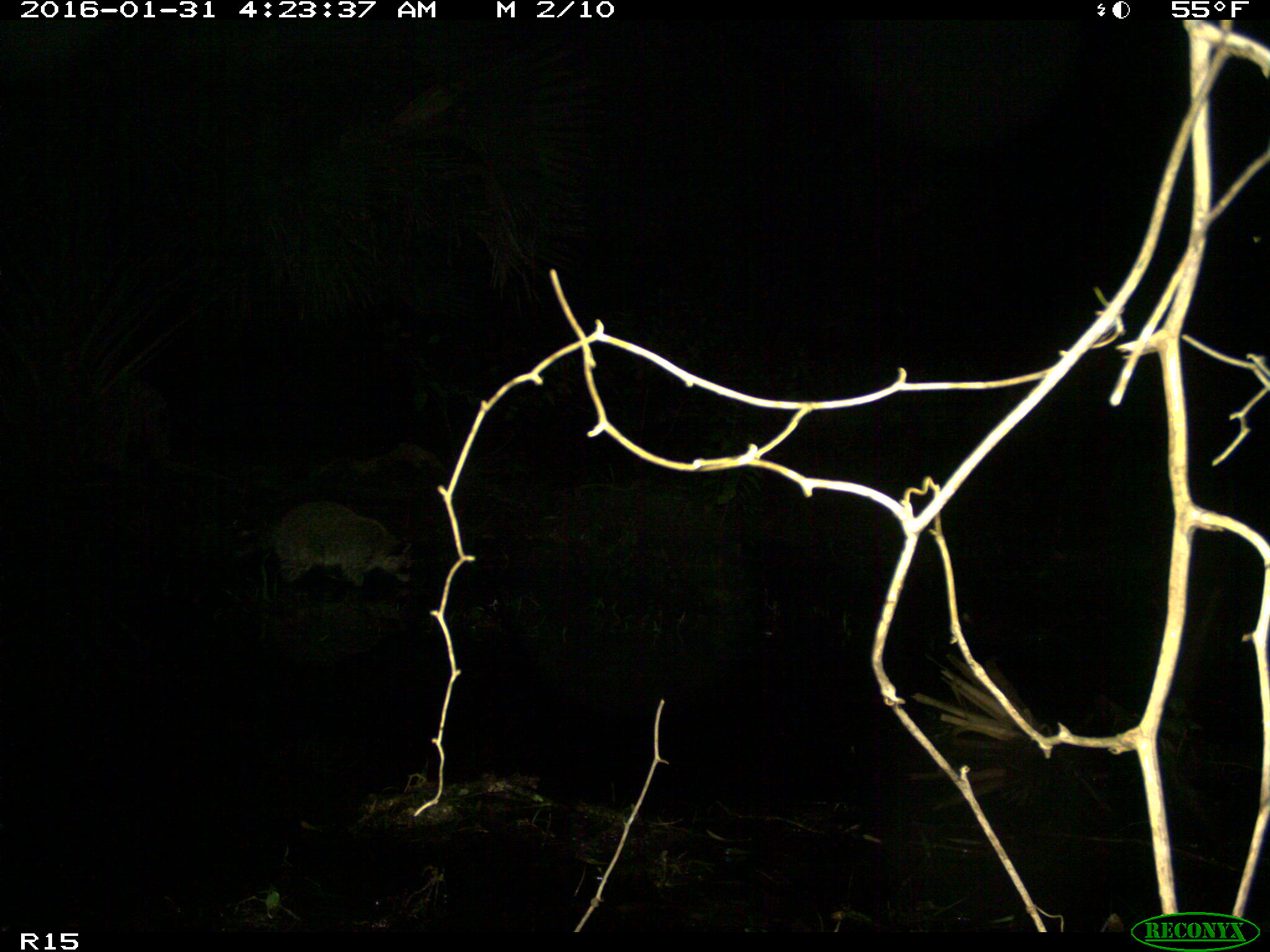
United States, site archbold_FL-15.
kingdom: Animalia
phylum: Chordata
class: Mammalia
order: Carnivora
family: Procyonidae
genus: Procyon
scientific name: Procyon lotor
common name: common raccoon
Procyon lotor (common raccoon).